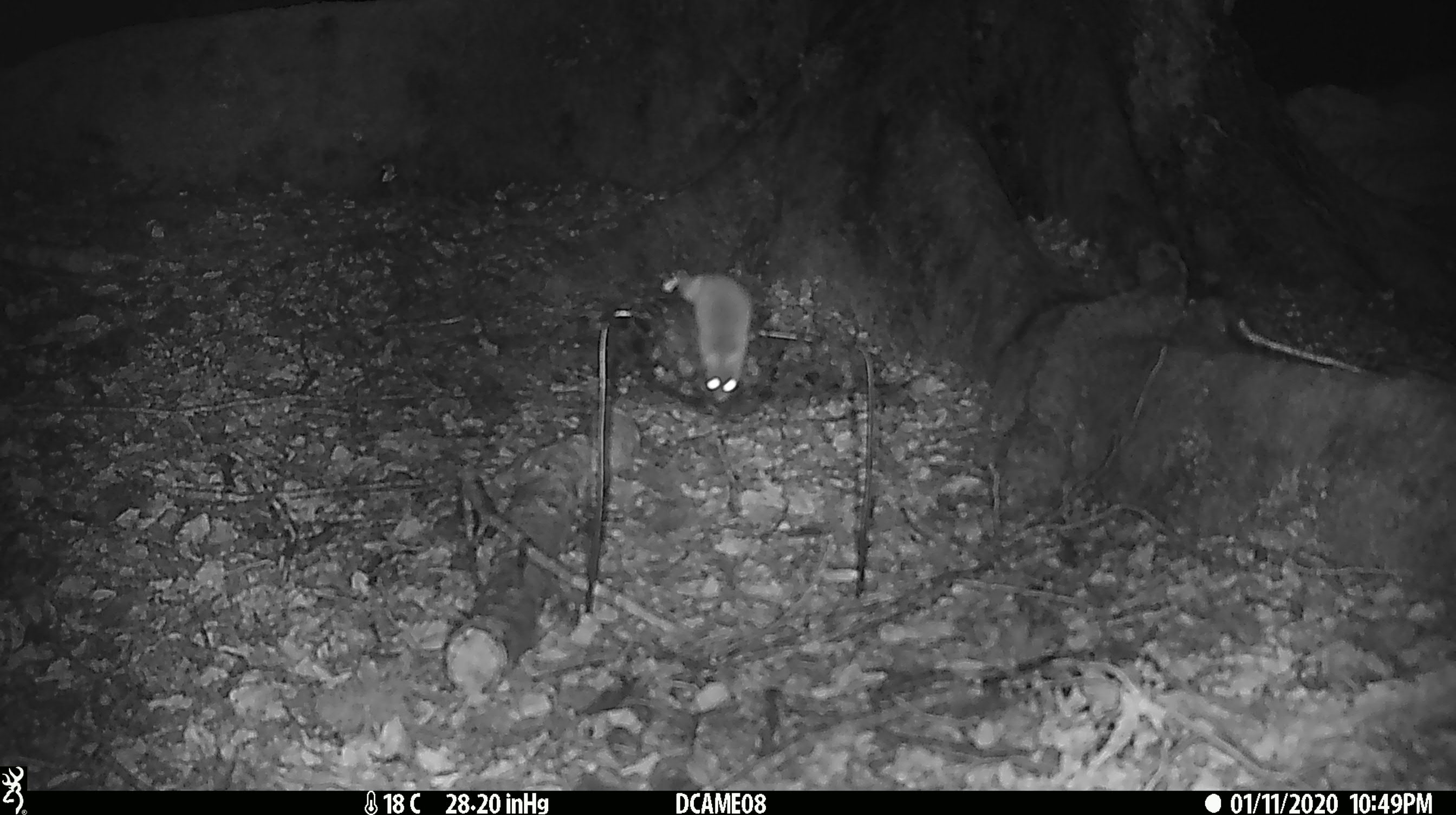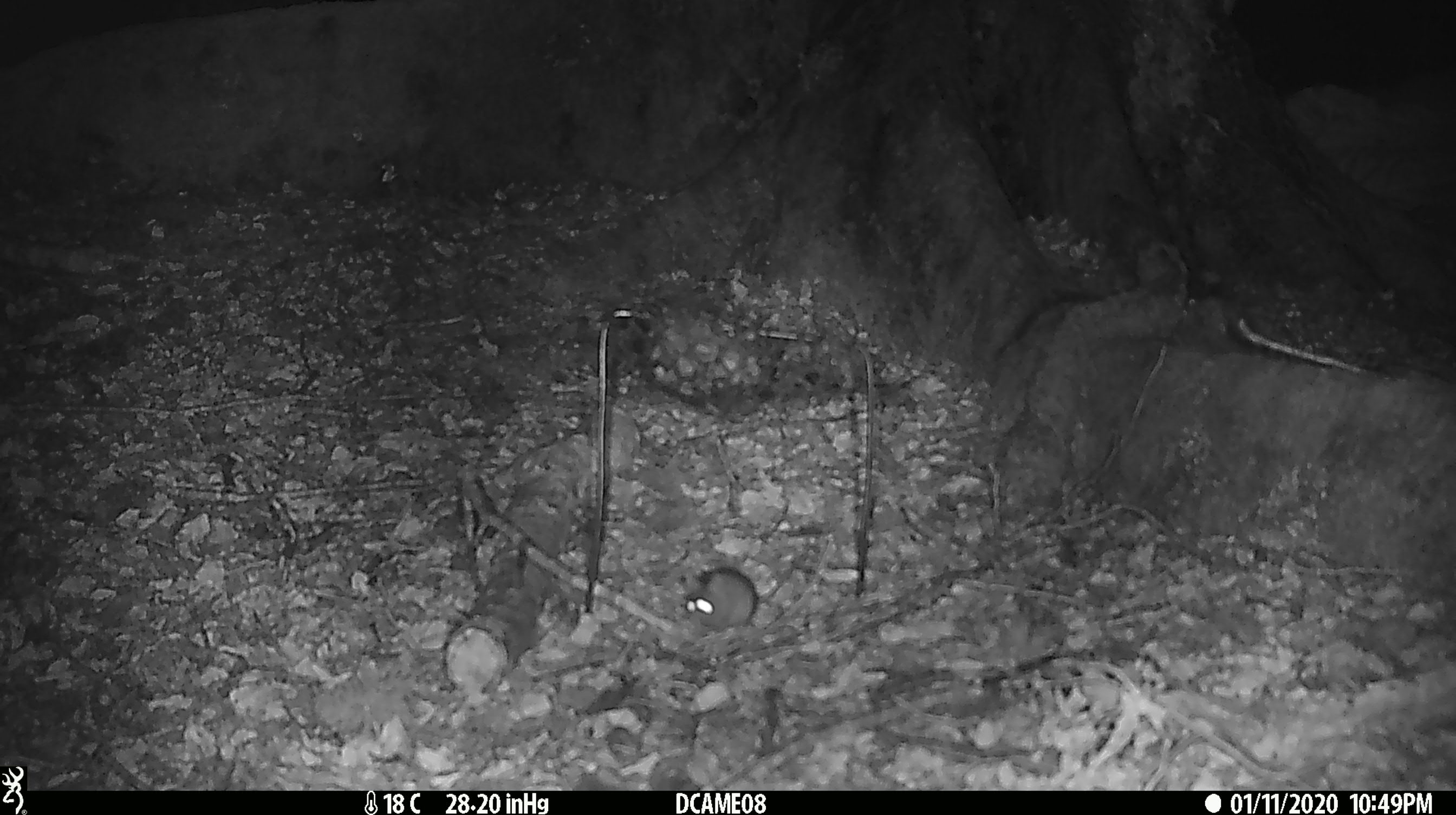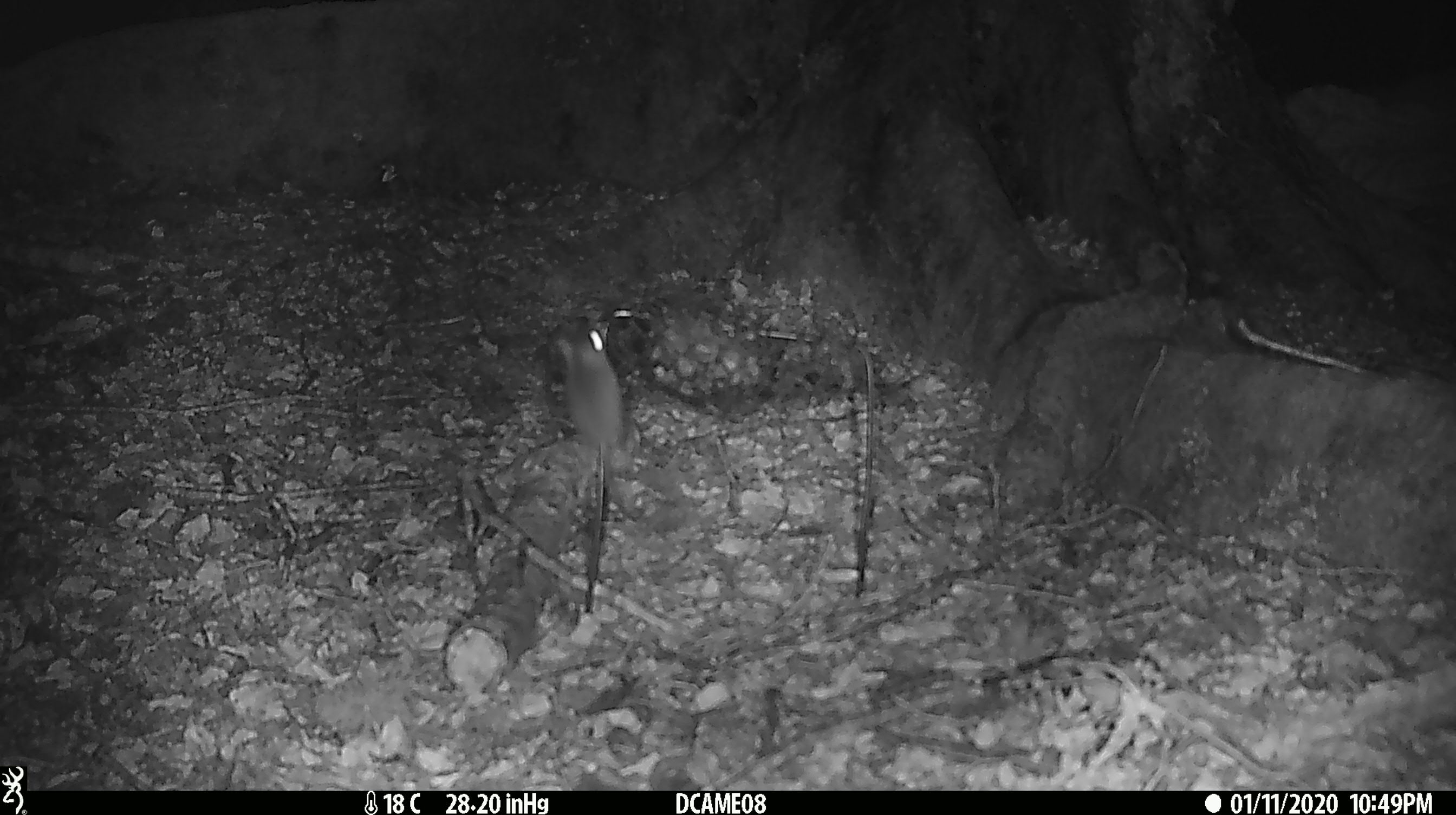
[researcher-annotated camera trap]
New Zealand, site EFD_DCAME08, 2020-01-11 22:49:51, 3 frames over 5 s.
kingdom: Animalia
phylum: Chordata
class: Mammalia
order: Rodentia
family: Muridae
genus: Mus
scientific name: Mus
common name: mouse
Mouse (Mus).